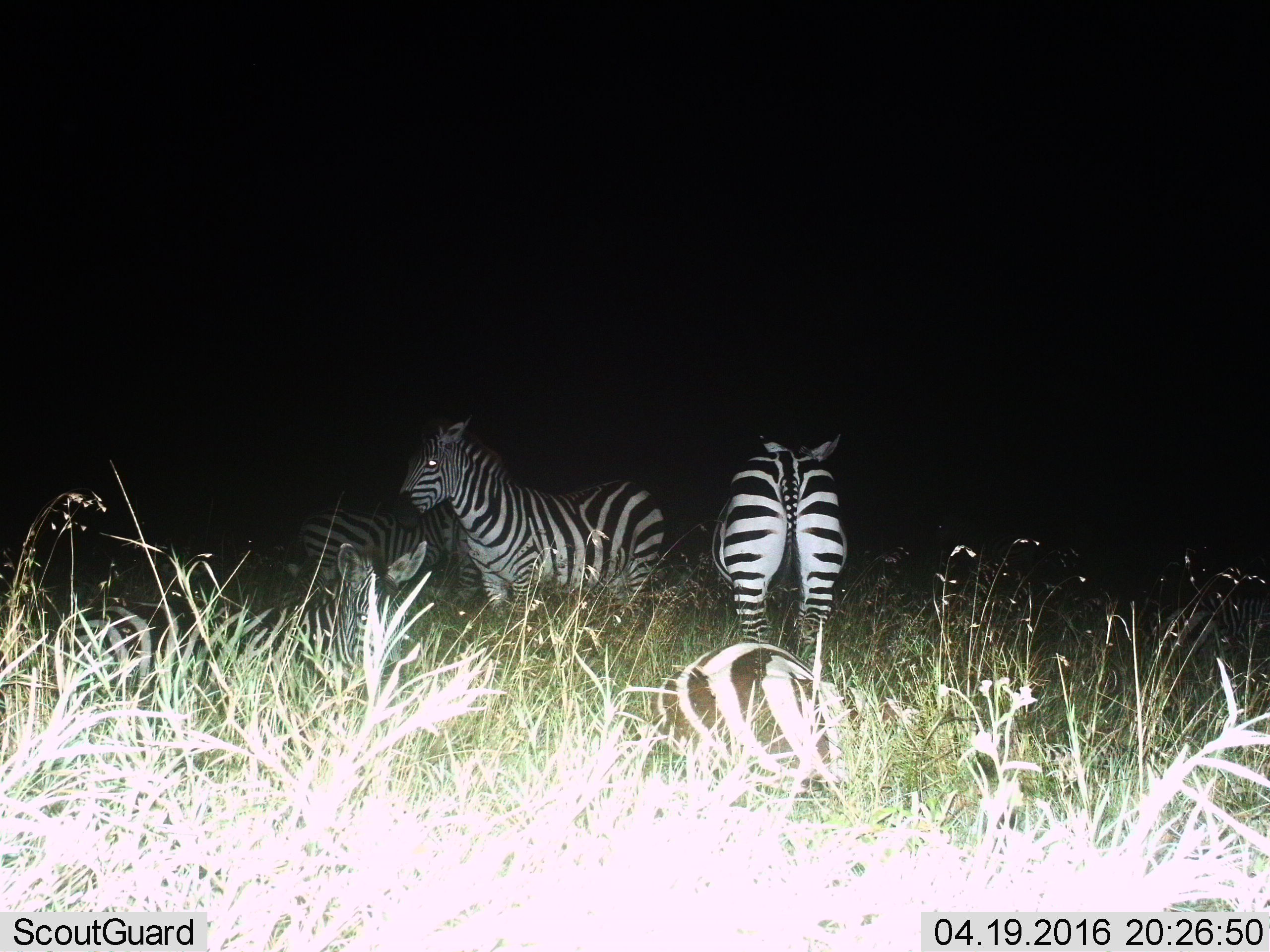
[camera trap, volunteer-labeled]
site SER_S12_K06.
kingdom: Animalia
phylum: Chordata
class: Mammalia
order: Perissodactyla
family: Equidae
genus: Equus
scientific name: Equus quagga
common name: plains zebra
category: zebraplains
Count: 5.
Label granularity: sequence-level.